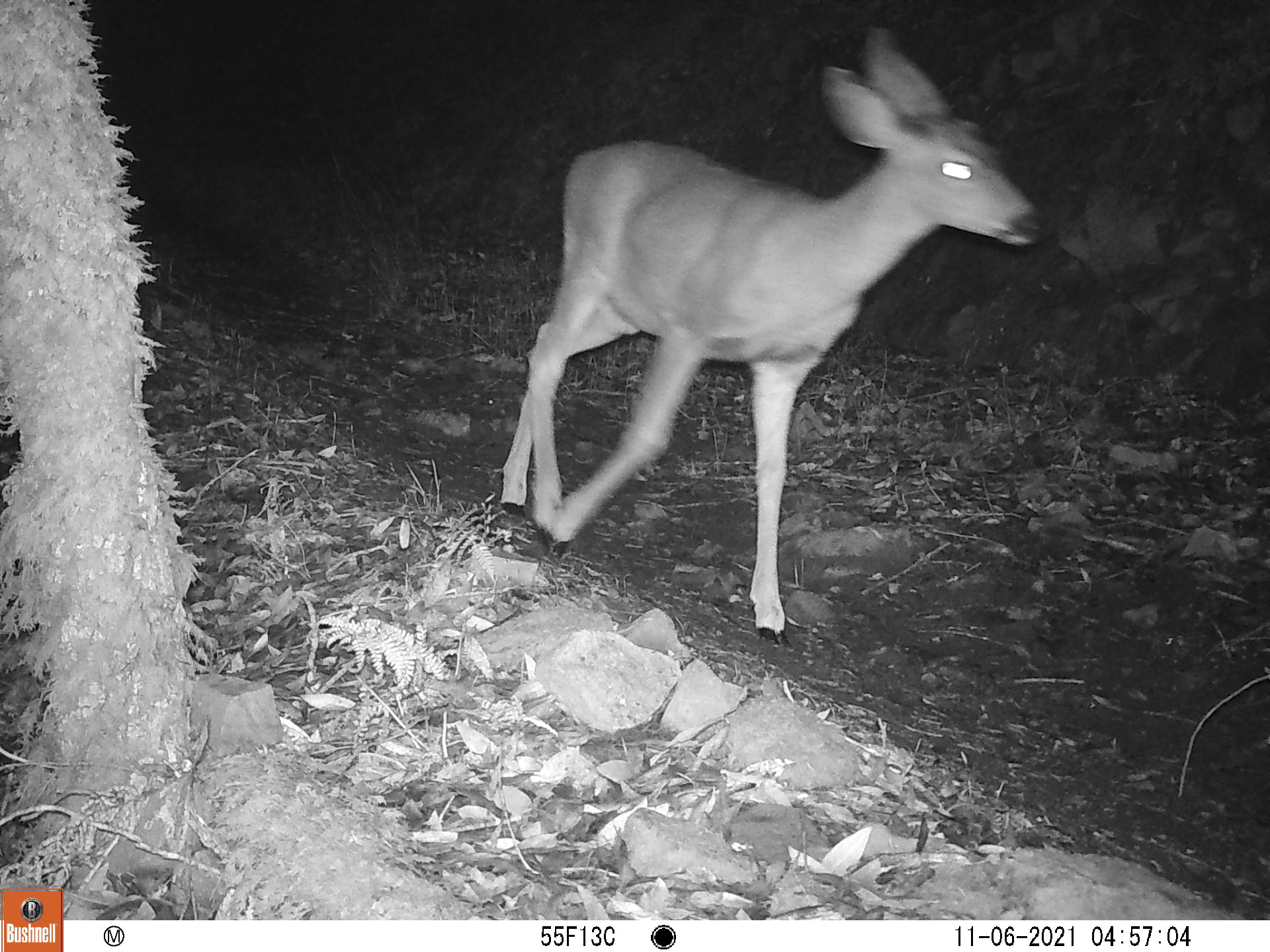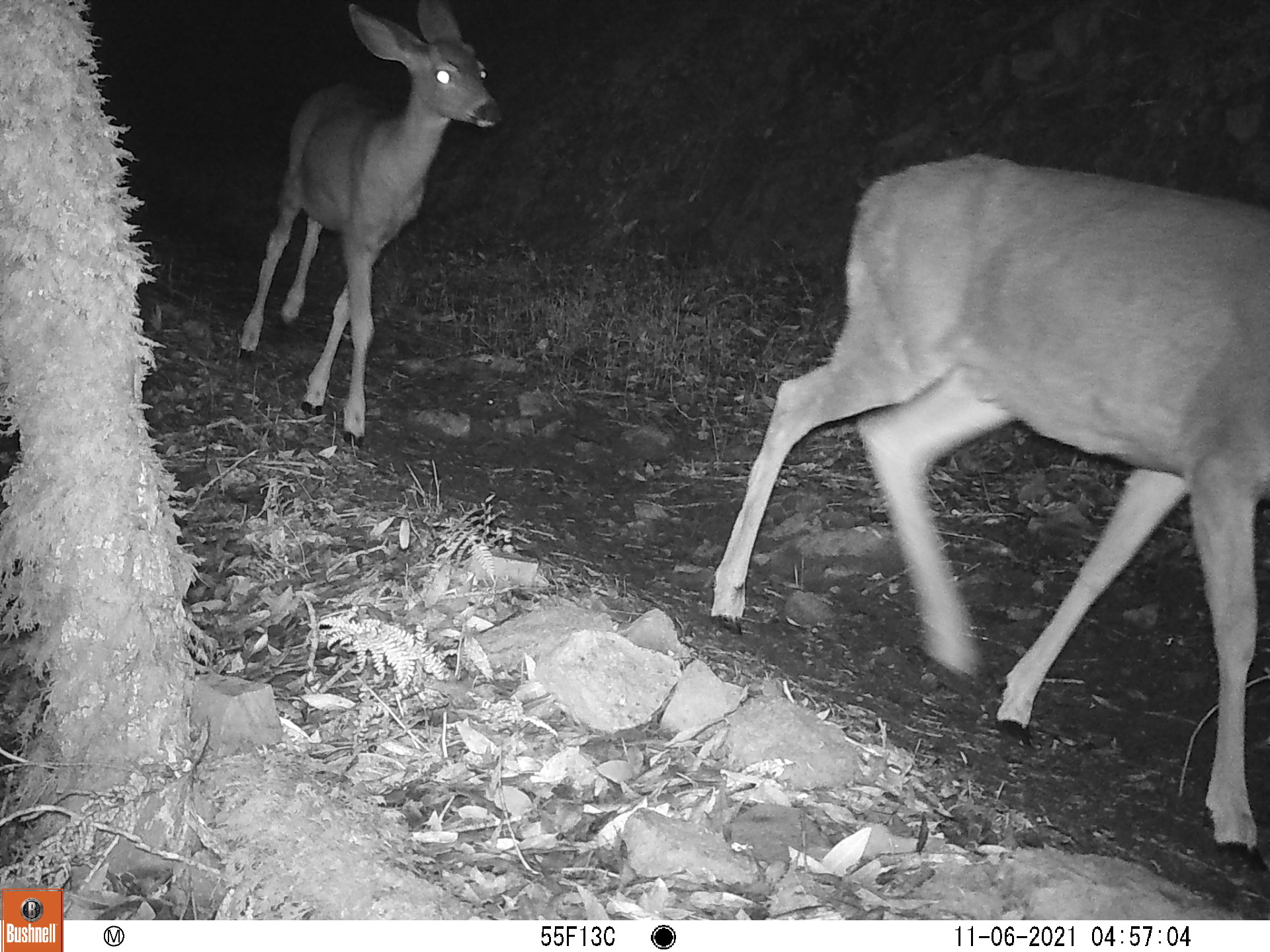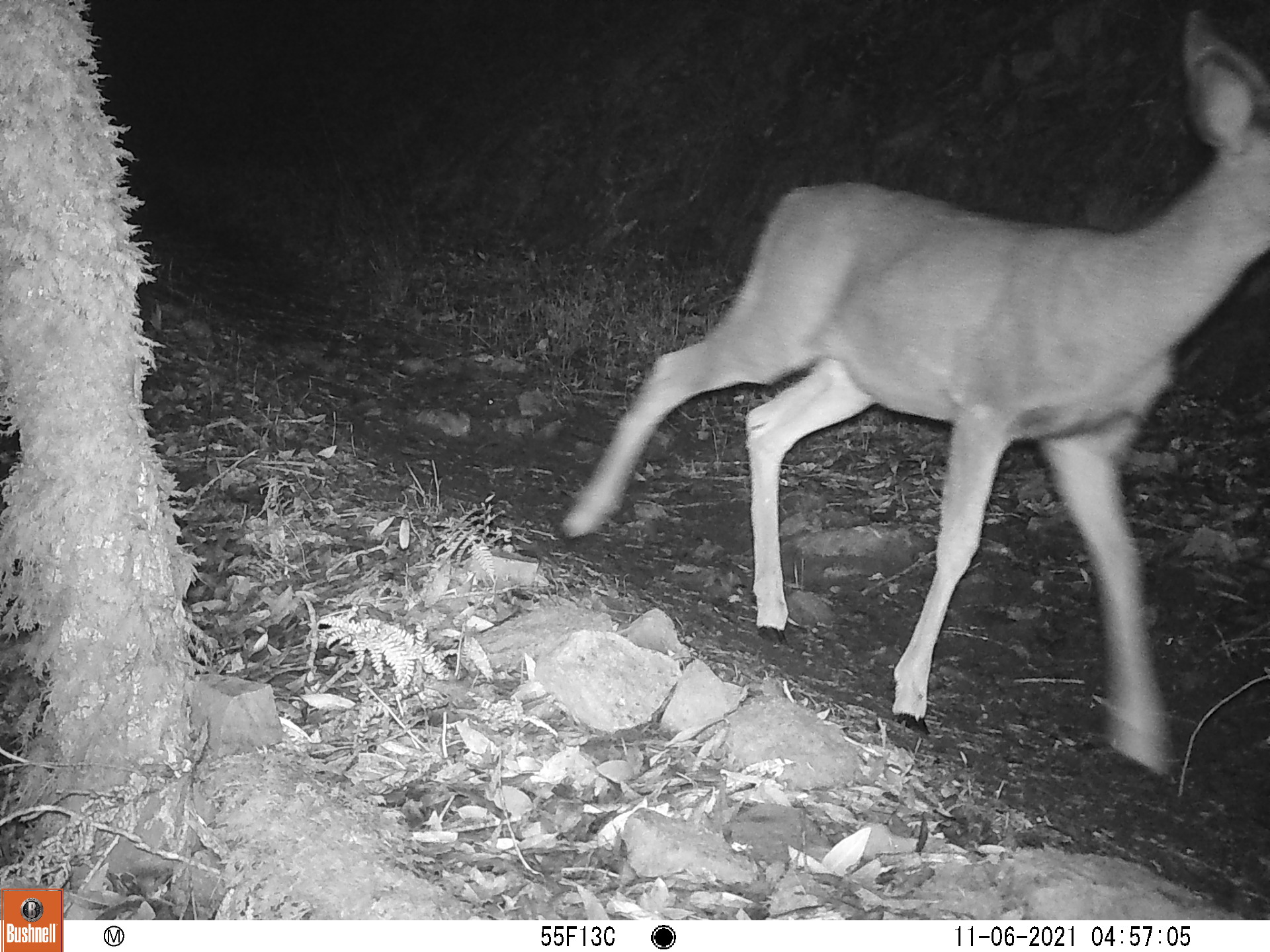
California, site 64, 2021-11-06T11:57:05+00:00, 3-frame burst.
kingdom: Animalia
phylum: Chordata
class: Mammalia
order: Artiodactyla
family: Cervidae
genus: Odocoileus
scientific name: Odocoileus hemionus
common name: mule deer